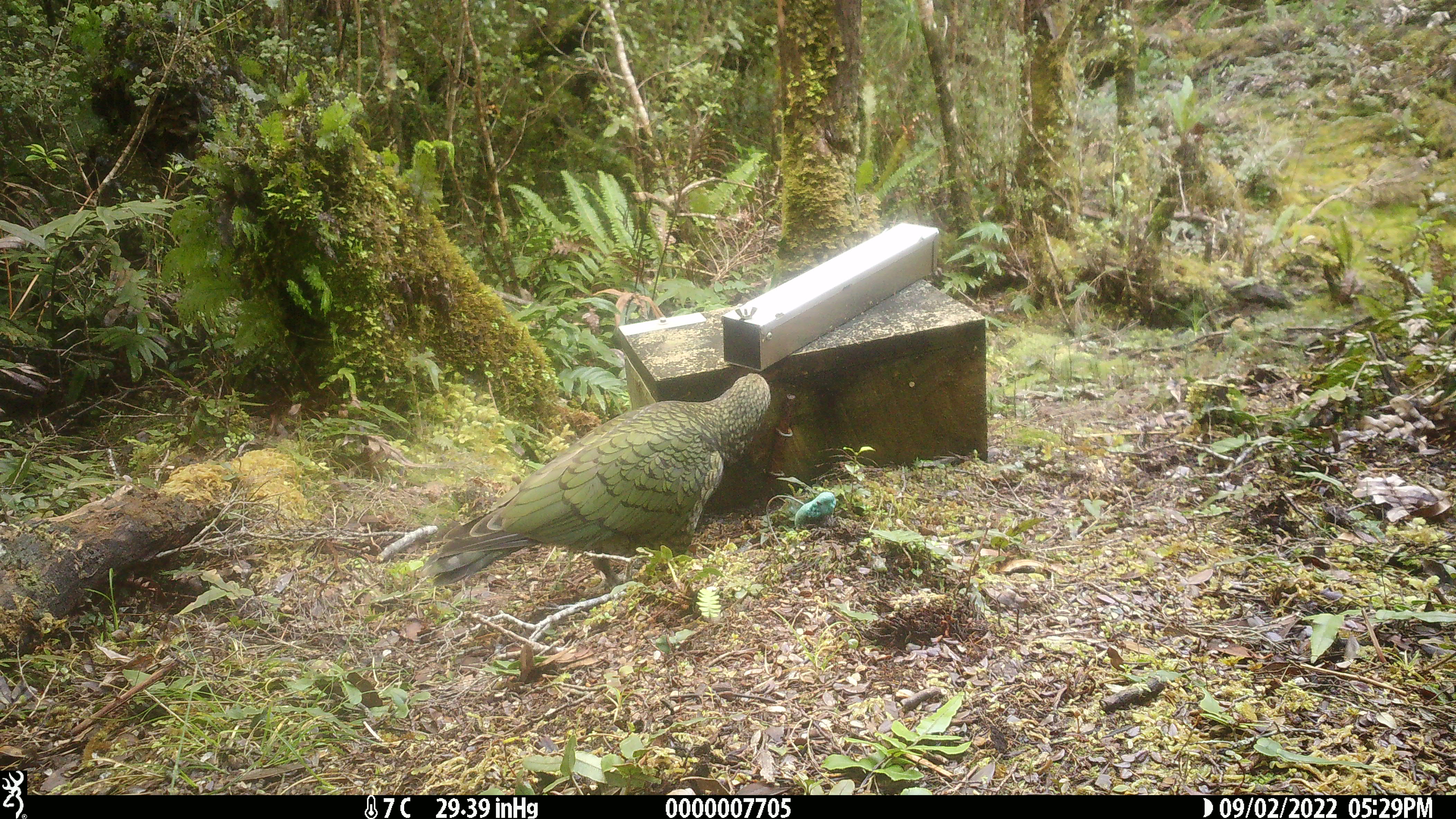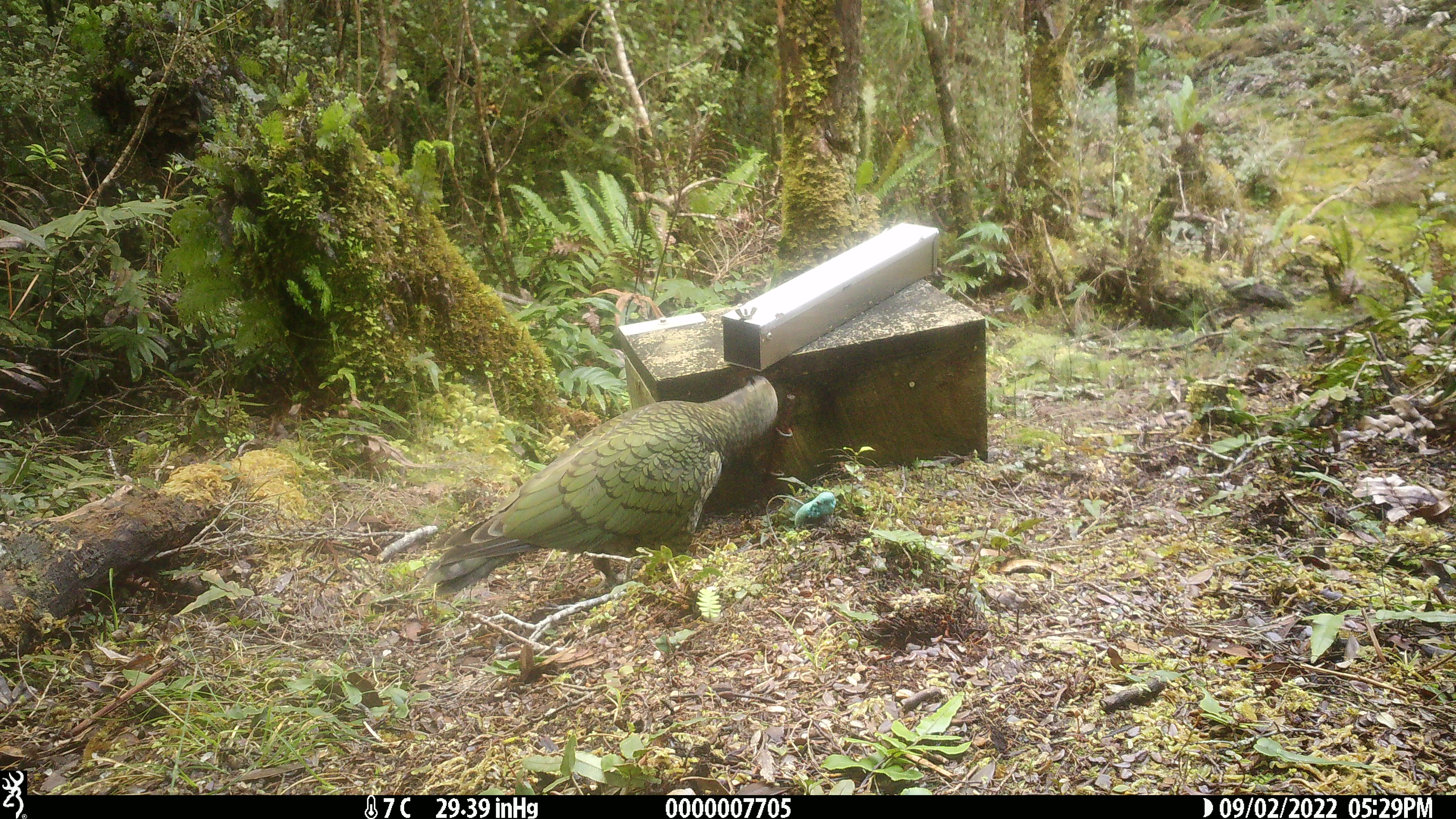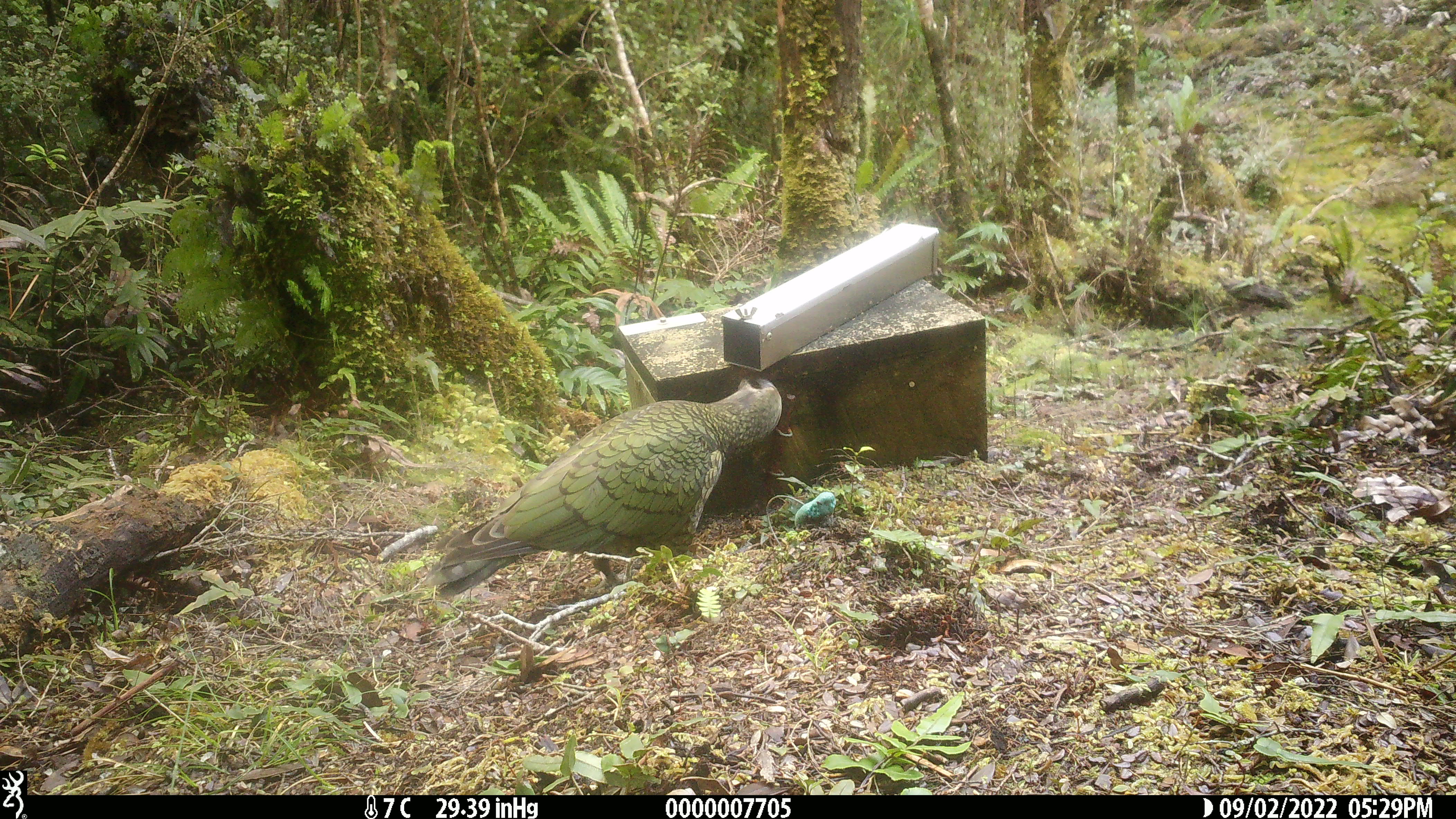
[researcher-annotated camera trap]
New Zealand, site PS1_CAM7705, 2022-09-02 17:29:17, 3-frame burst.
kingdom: Animalia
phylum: Chordata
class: Aves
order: Psittaciformes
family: Strigopidae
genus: Nestor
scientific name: Nestor notabilis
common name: kea